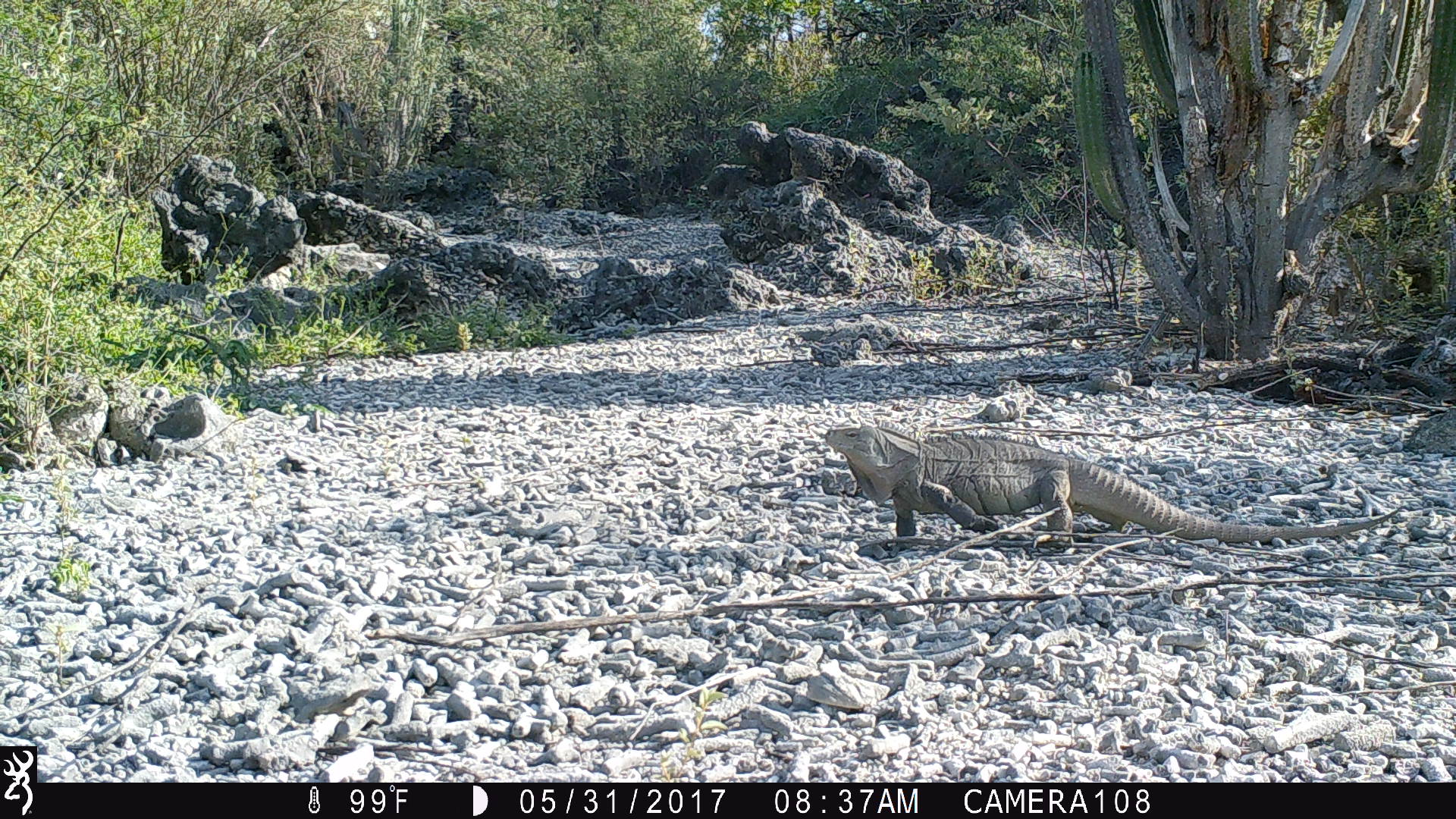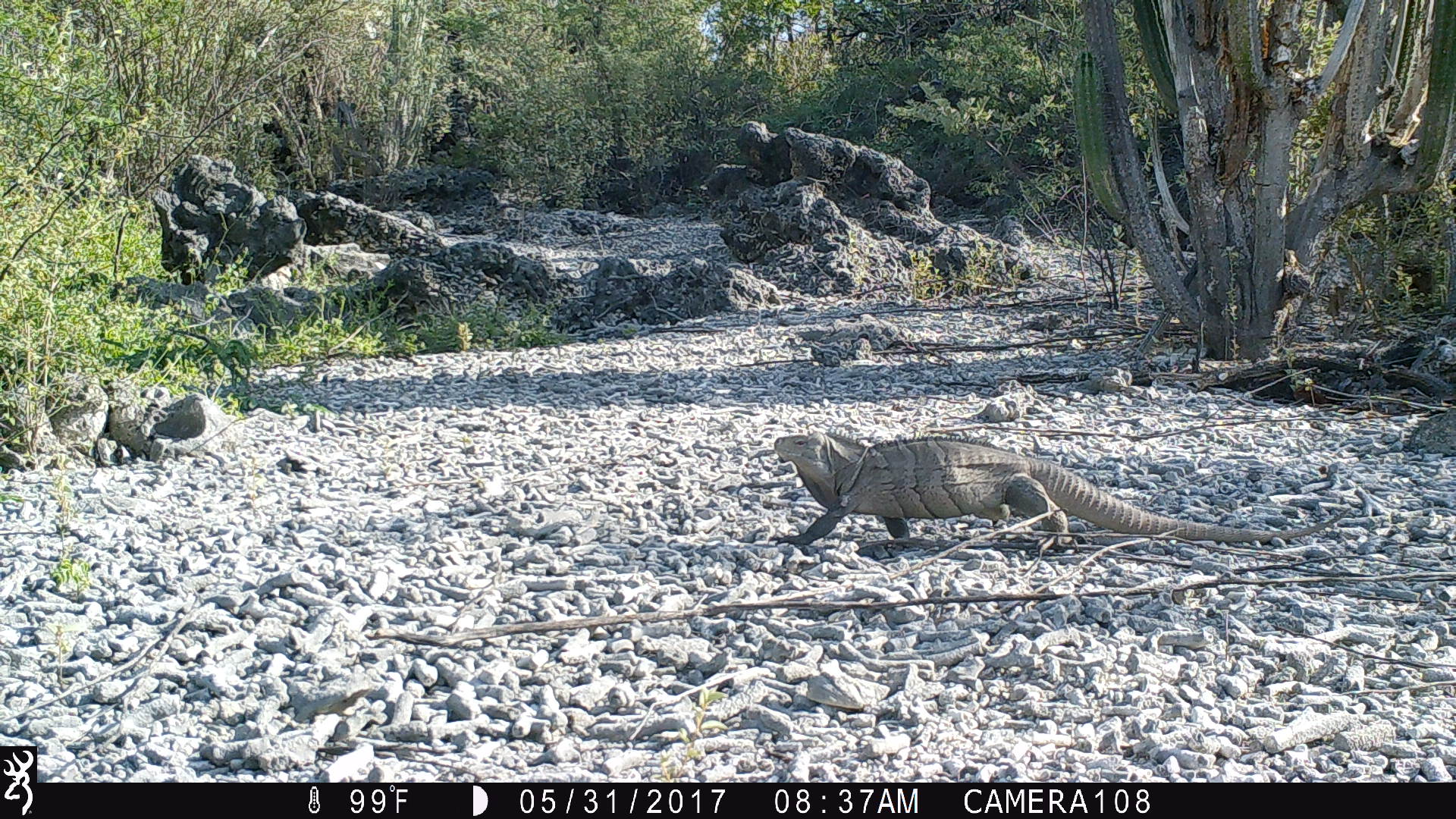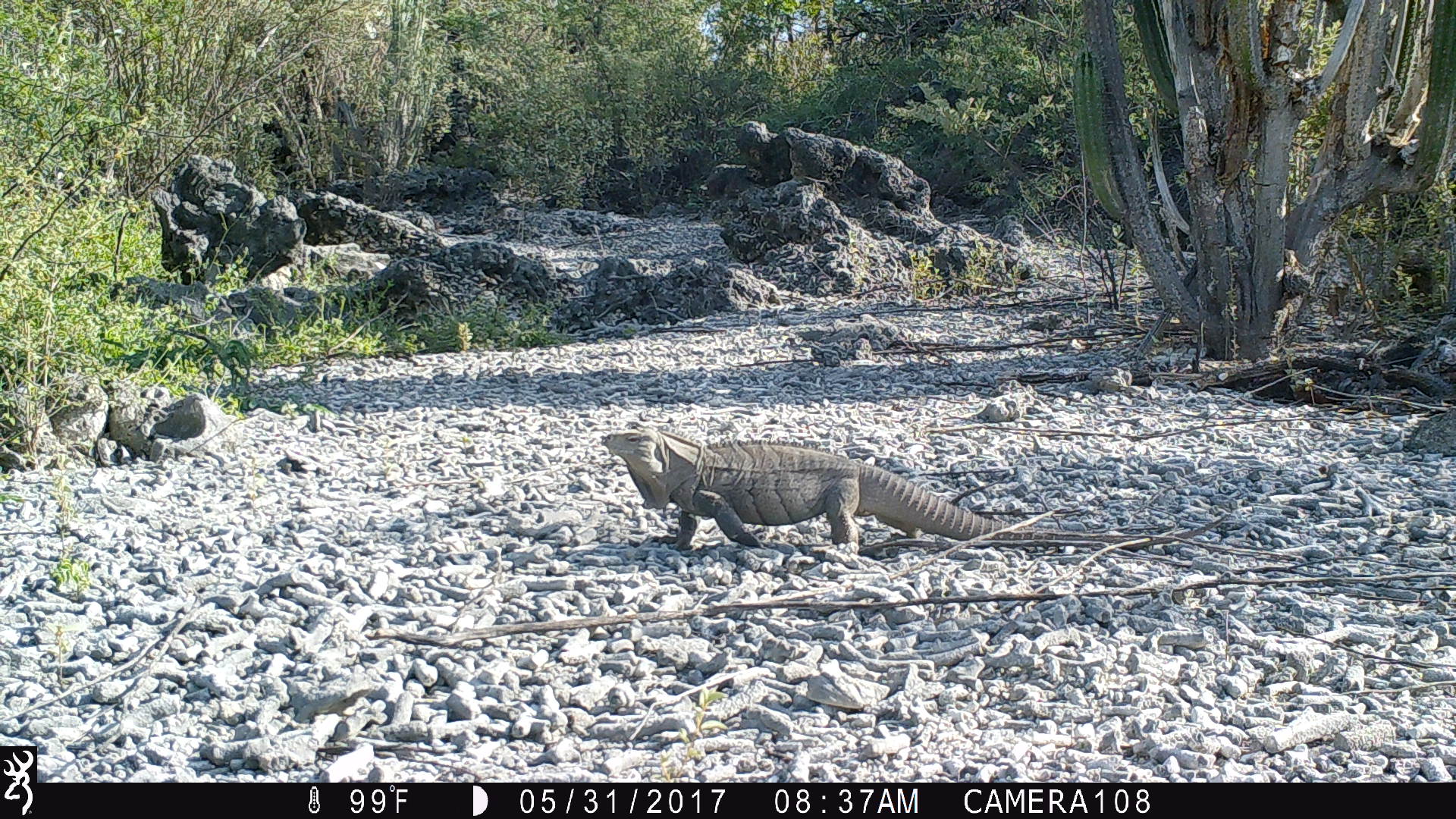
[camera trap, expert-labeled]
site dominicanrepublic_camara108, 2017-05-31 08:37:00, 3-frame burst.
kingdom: Animalia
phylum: Chordata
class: Reptilia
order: Squamata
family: Iguanidae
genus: Iguana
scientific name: Iguana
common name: typical iguanas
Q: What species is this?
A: Iguana (typical iguanas).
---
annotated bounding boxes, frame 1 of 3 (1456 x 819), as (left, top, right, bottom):
iguana: (813, 416, 1360, 551)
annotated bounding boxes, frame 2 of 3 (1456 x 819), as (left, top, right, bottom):
iguana: (764, 429, 1282, 557)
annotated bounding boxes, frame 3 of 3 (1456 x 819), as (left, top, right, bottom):
iguana: (594, 428, 1049, 558)